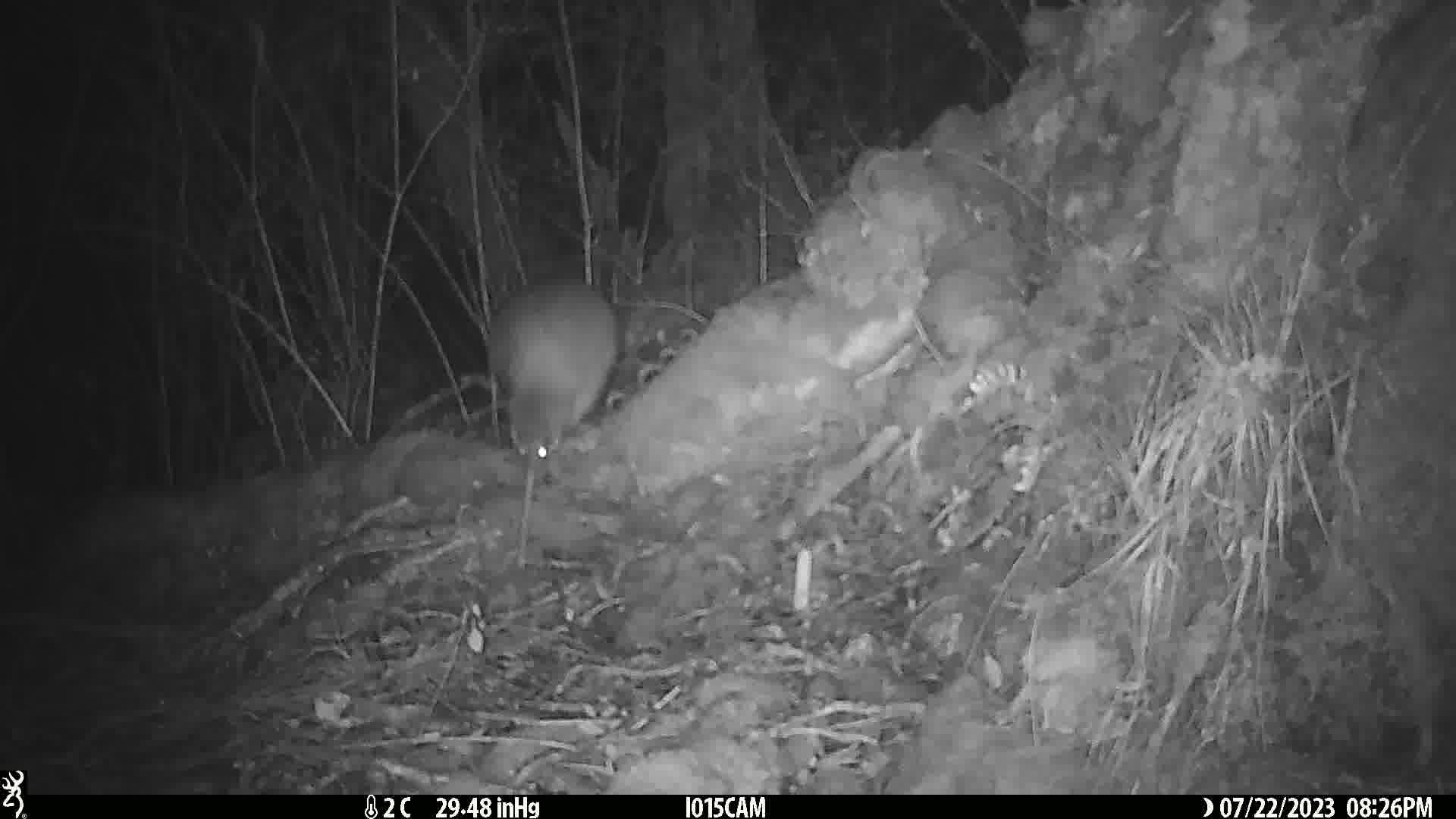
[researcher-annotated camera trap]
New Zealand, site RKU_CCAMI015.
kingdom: Animalia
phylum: Chordata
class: Aves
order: Apterygiformes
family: Apterygidae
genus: Apteryx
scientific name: Apteryx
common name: kiwi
Kiwi (Apteryx).